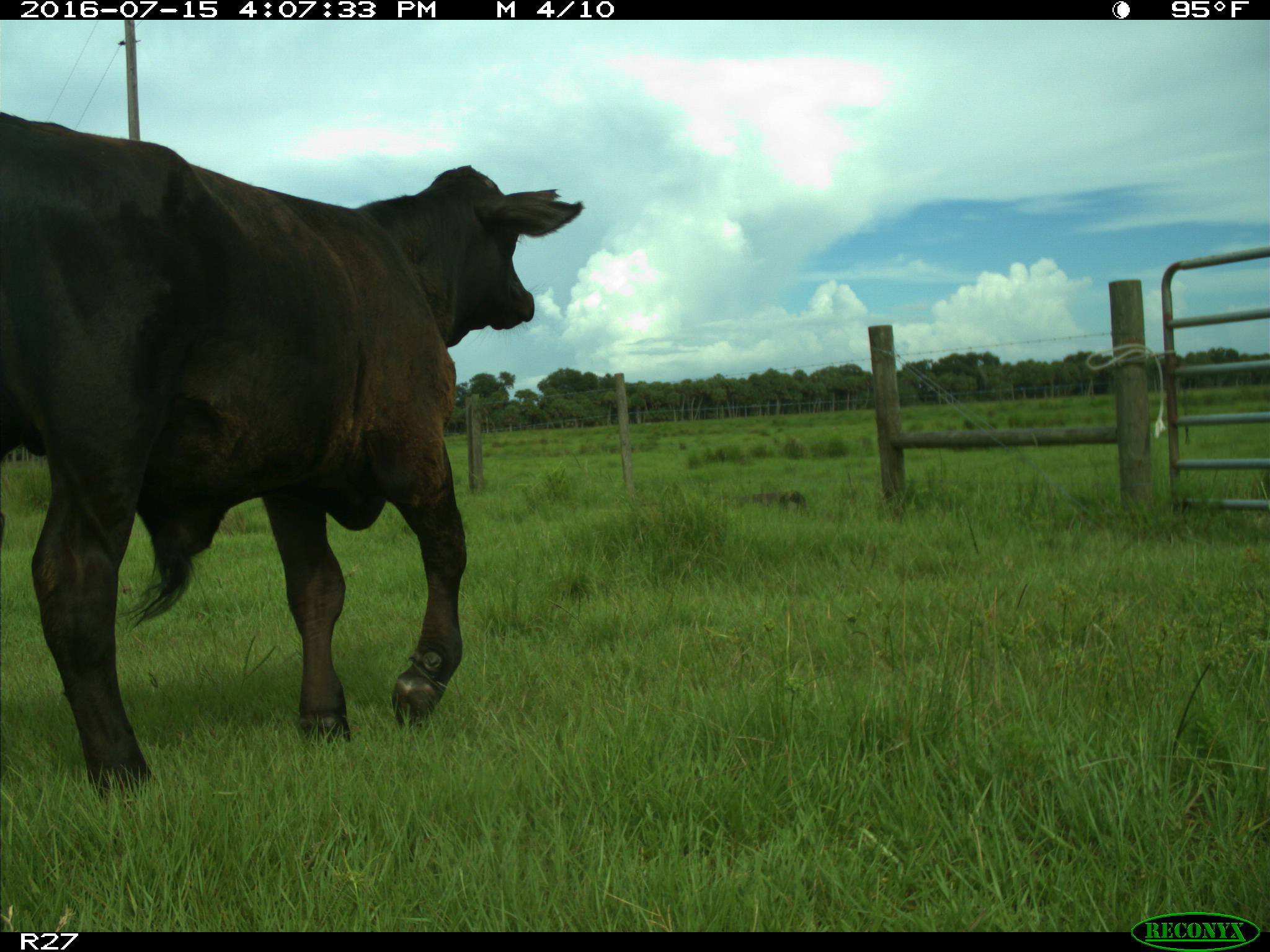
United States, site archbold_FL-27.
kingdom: Animalia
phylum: Chordata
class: Mammalia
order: Artiodactyla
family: Bovidae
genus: Bos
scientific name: Bos taurus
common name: domestic cow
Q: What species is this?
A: Bos taurus (domestic cow).